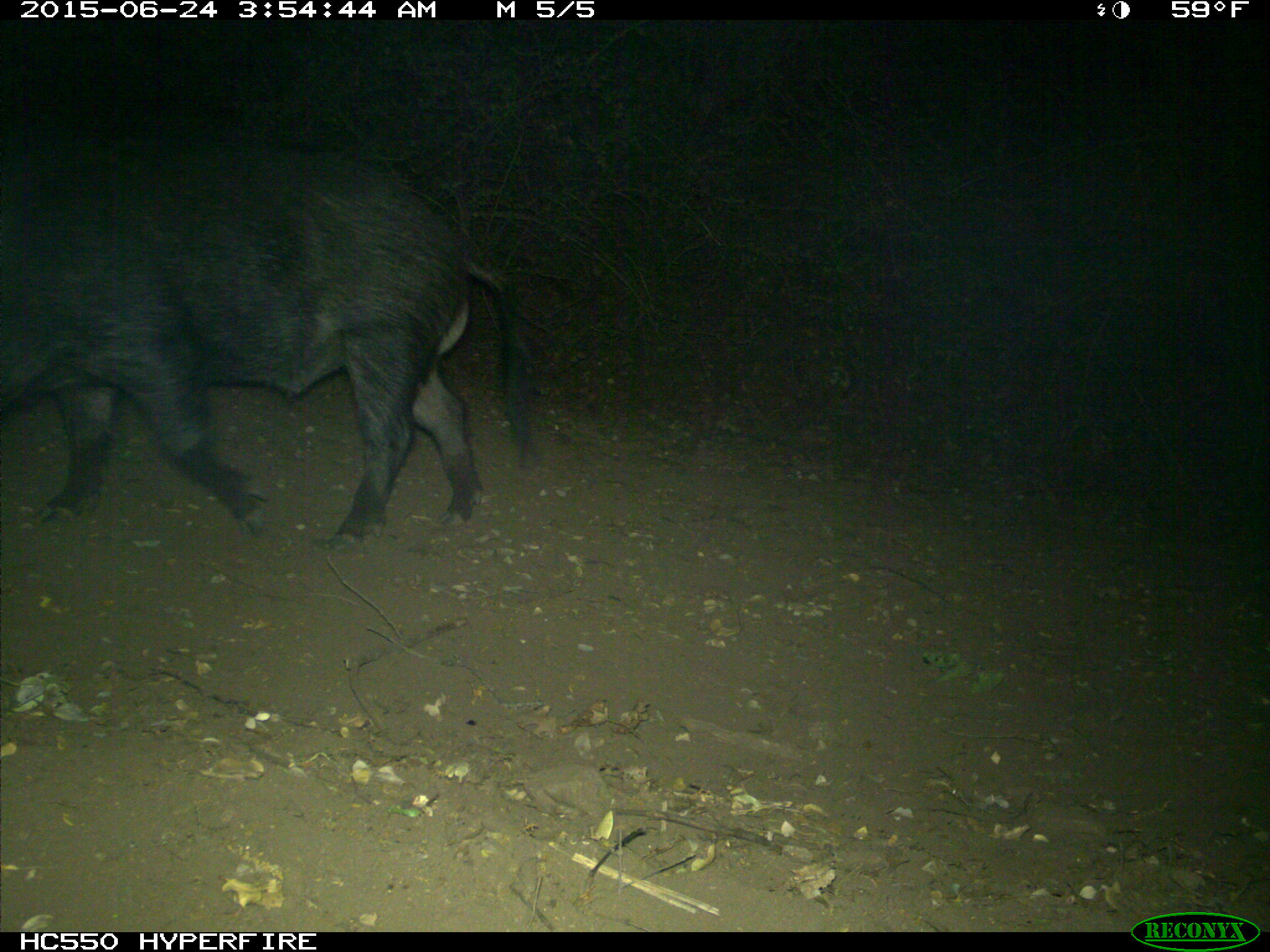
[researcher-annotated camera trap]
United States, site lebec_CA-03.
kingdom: Animalia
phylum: Chordata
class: Mammalia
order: Artiodactyla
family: Suidae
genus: Sus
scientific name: Sus scrofa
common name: wild boar